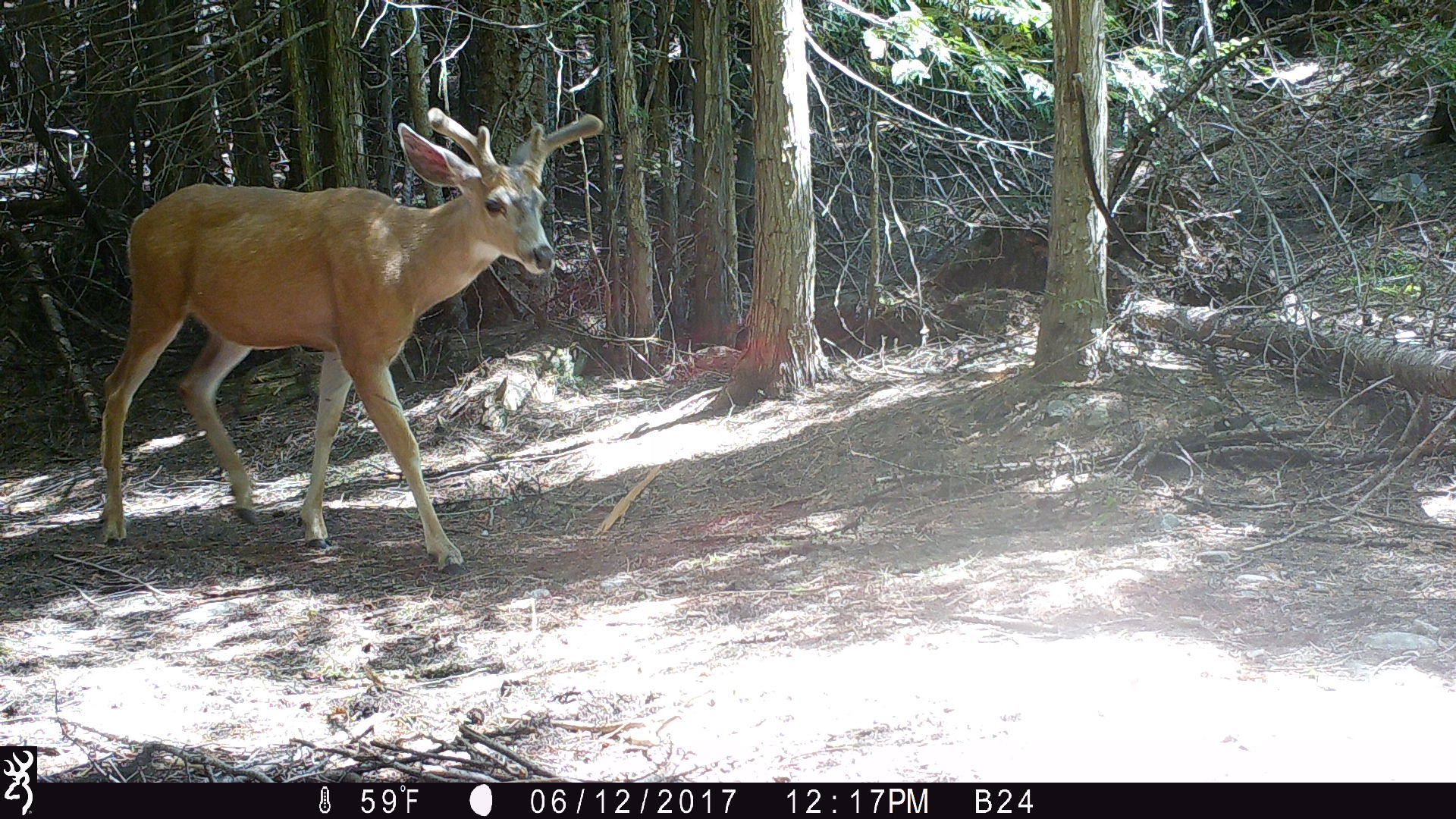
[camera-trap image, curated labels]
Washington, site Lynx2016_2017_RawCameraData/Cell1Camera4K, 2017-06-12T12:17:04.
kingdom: Animalia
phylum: Chordata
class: Mammalia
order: Artiodactyla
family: Cervidae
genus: Odocoileus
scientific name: Odocoileus hemionus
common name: mule deer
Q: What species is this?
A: Odocoileus hemionus (mule deer).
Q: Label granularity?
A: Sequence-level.